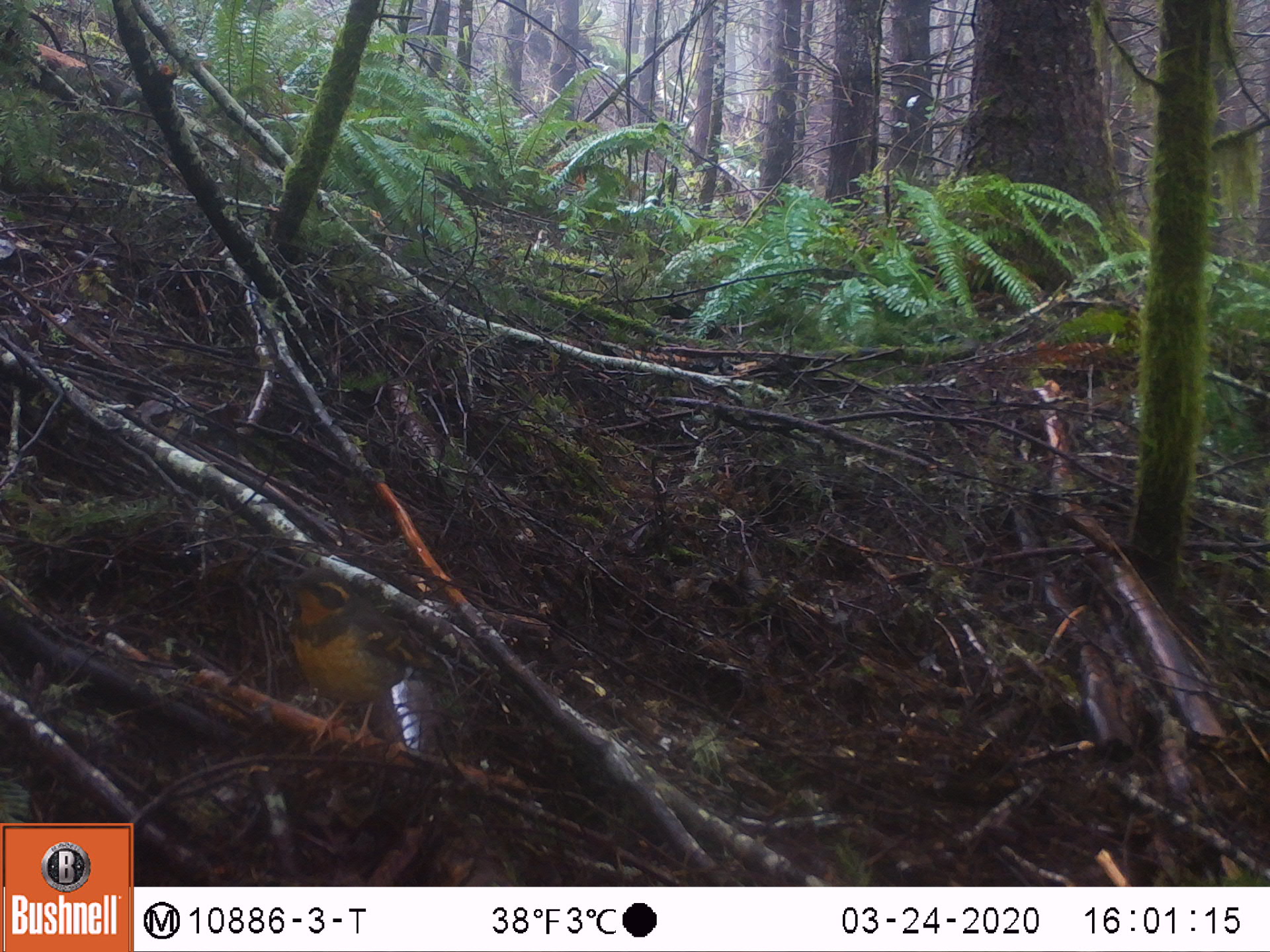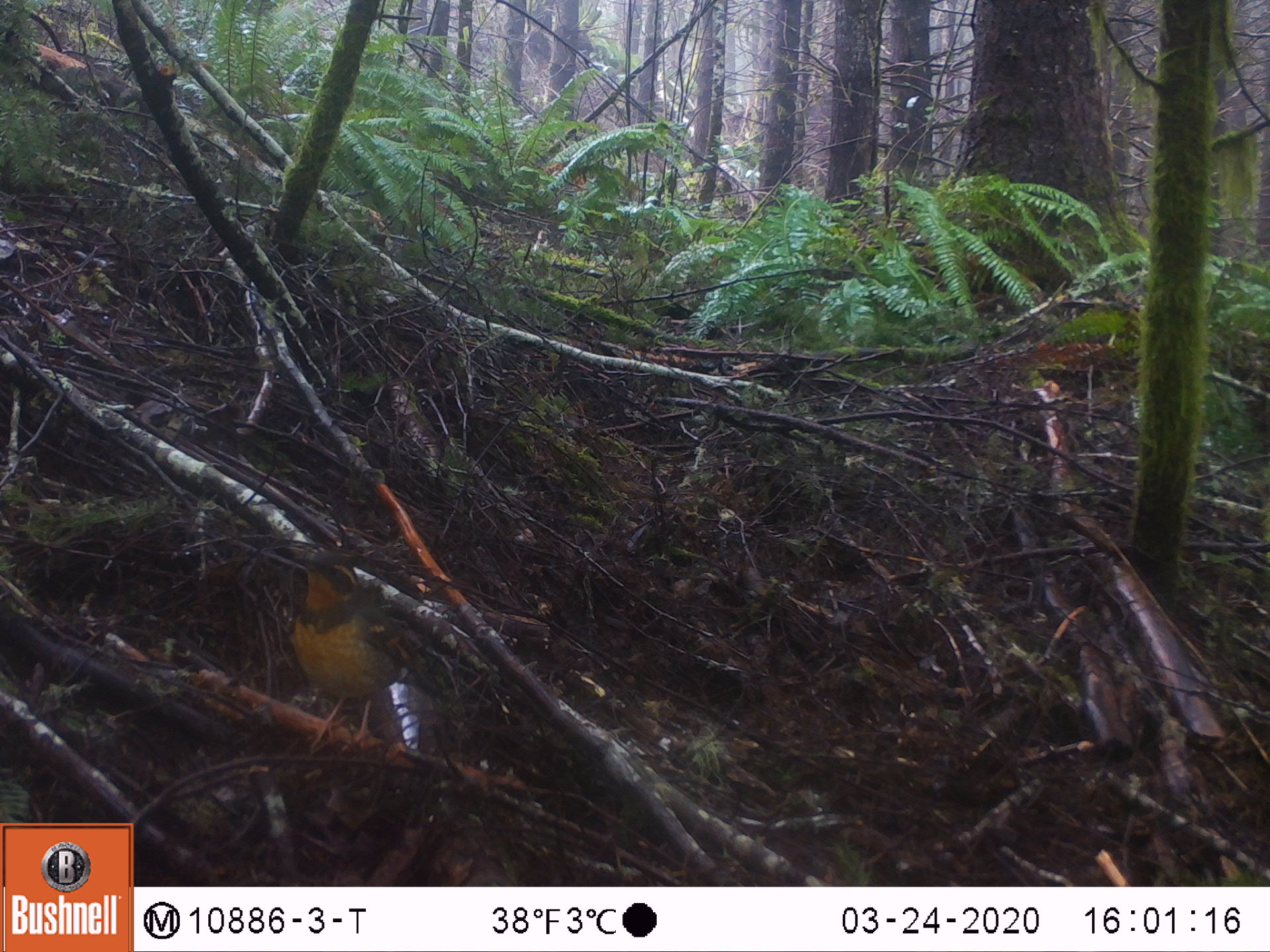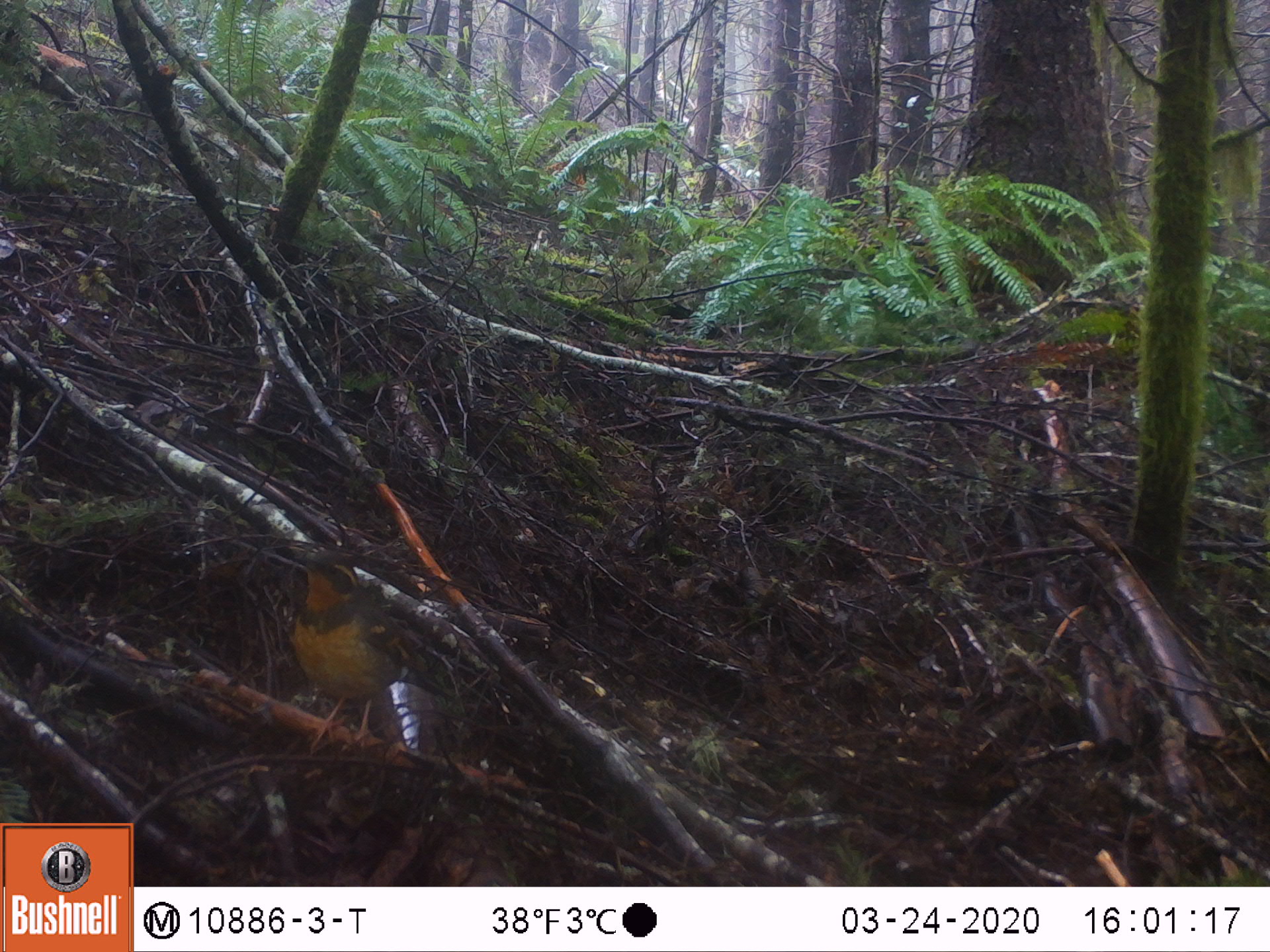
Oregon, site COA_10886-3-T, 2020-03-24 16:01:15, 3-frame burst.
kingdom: Animalia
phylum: Chordata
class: Aves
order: Passeriformes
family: Turdidae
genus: Ixoreus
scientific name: Ixoreus naevius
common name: varied thrush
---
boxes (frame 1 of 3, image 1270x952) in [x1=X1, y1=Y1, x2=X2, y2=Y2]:
varied thrush: [x1=274, y1=563, x2=431, y2=752]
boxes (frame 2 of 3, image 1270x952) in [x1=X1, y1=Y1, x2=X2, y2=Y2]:
varied thrush: [x1=292, y1=553, x2=432, y2=746]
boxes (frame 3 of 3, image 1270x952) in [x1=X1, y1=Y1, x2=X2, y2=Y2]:
varied thrush: [x1=295, y1=547, x2=420, y2=754]